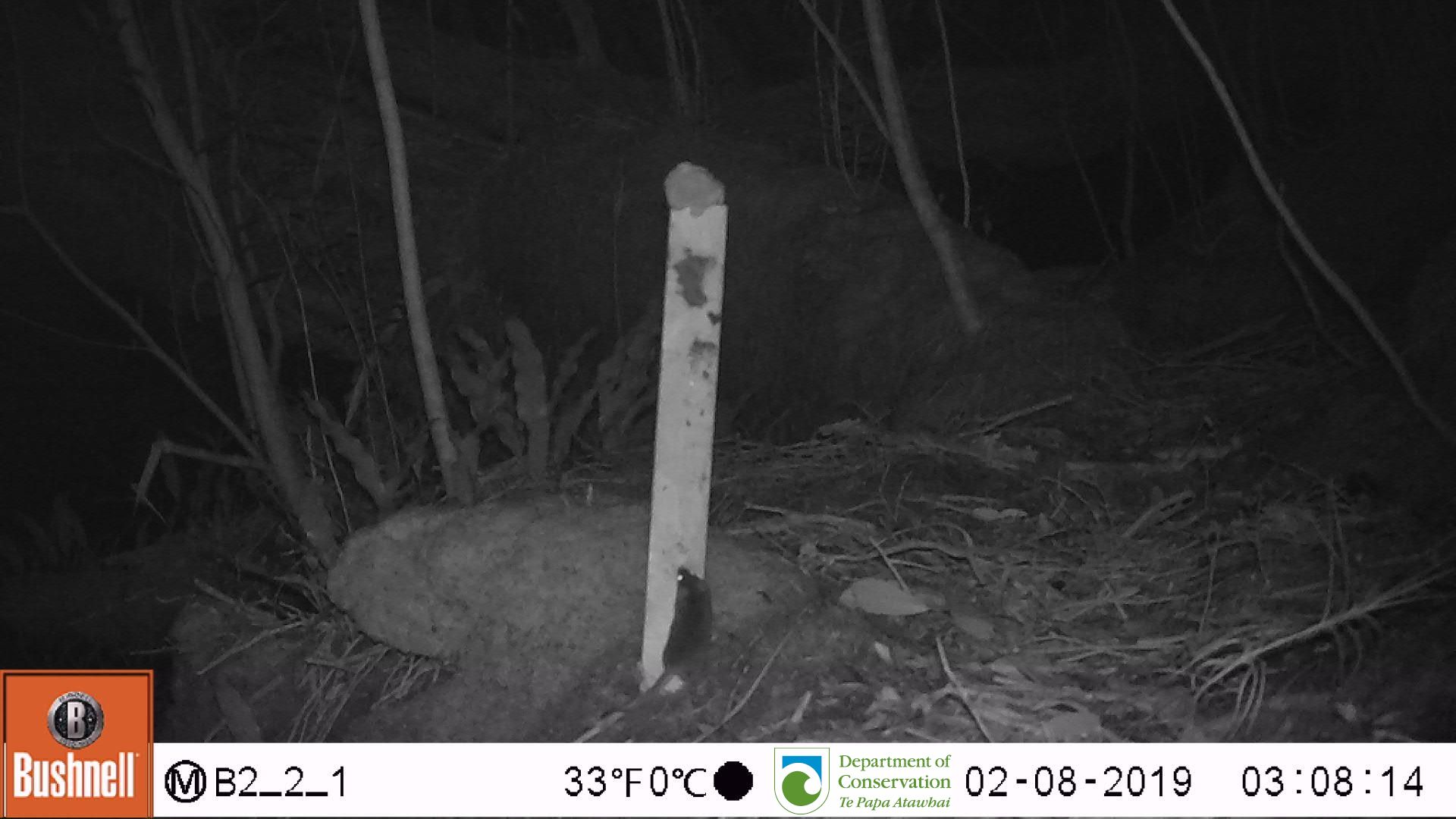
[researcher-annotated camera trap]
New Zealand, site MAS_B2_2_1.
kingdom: Animalia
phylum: Chordata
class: Mammalia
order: Rodentia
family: Muridae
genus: Mus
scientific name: Mus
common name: mouse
Mouse (Mus).